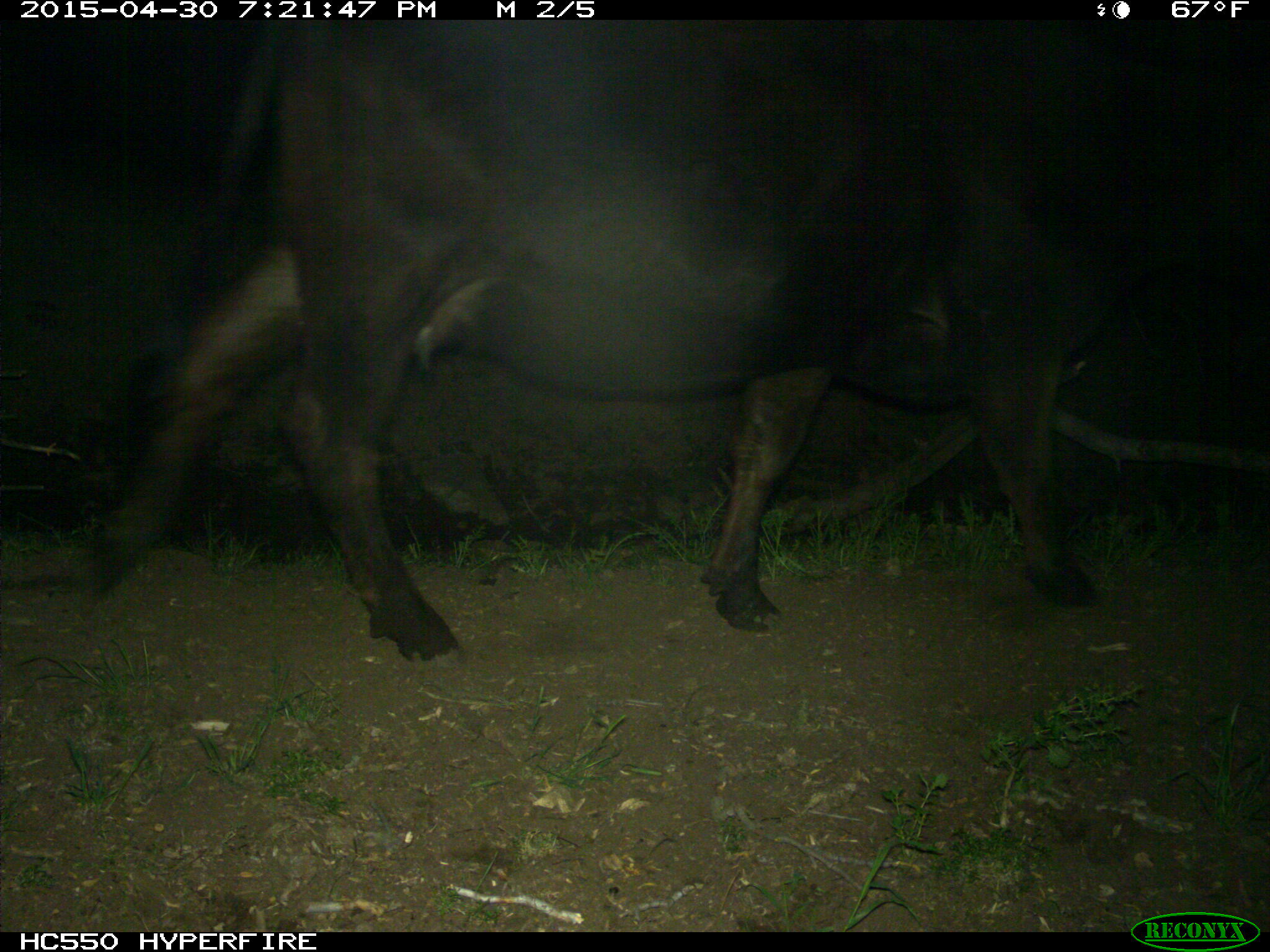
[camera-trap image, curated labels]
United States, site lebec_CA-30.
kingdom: Animalia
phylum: Chordata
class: Mammalia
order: Artiodactyla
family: Bovidae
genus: Bos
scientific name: Bos taurus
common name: domestic cow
Bos taurus (domestic cow).